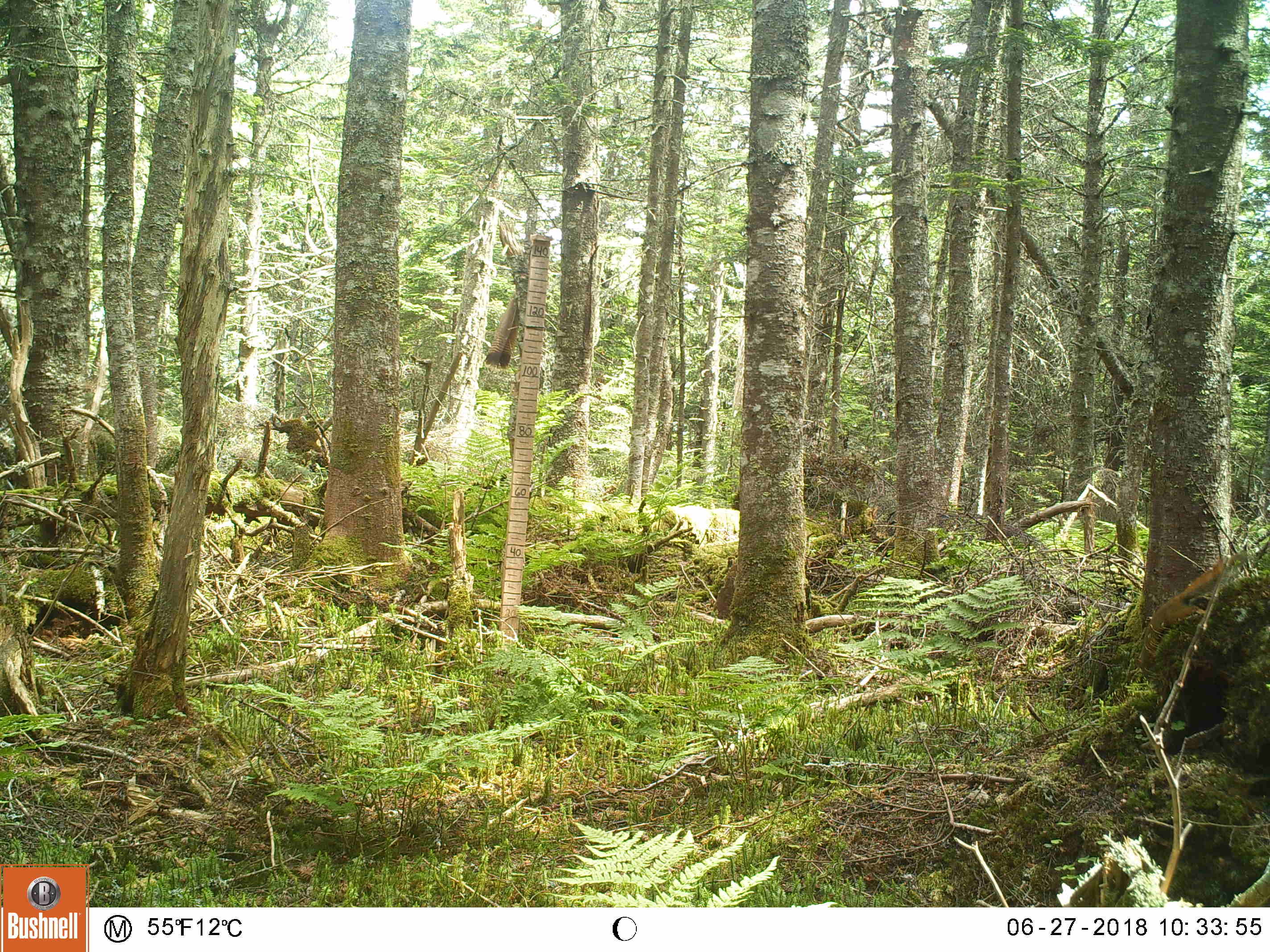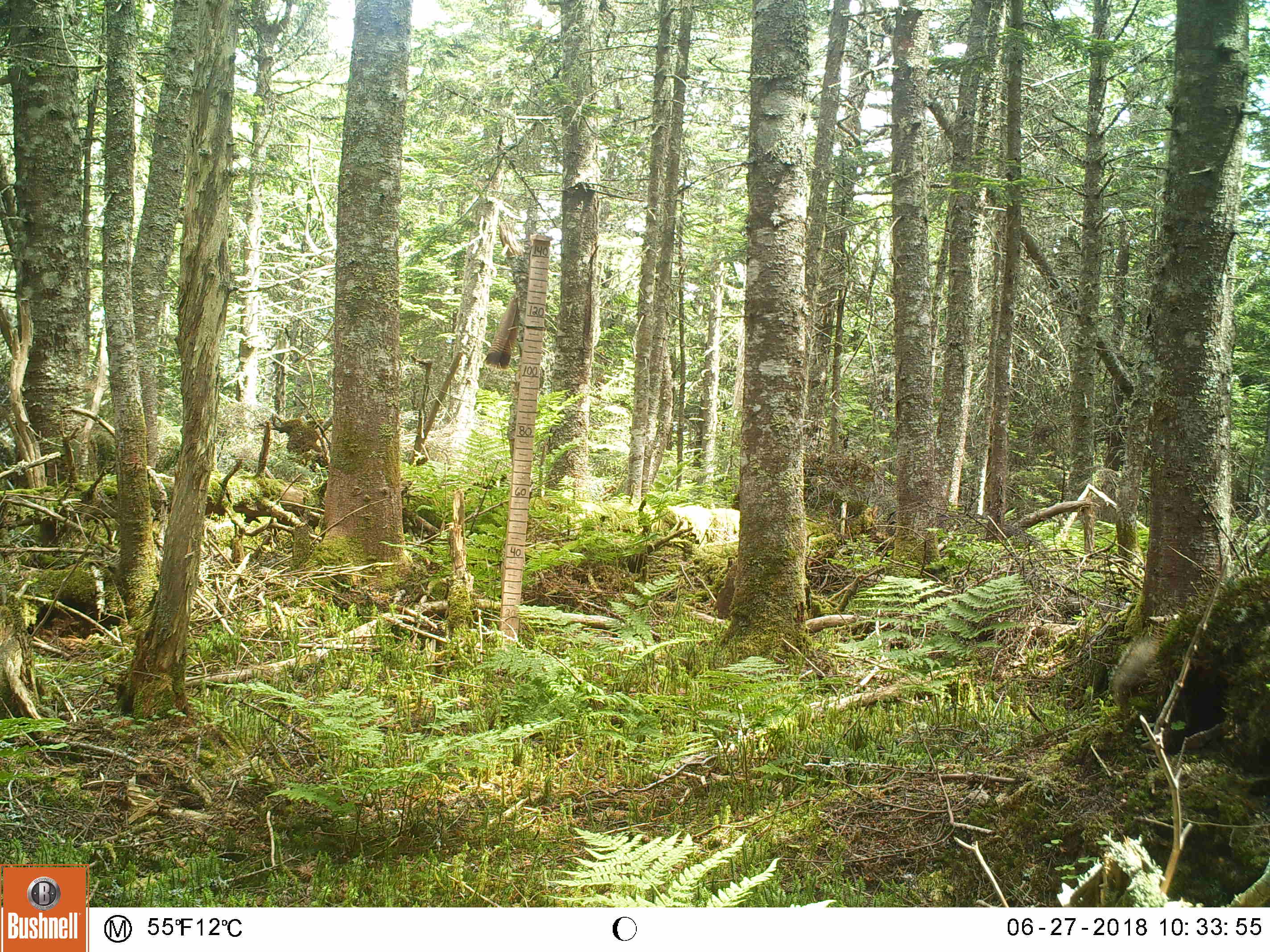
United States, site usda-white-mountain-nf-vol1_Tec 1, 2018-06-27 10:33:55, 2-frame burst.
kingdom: Animalia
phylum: Chordata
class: Mammalia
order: Rodentia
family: Sciuridae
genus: Tamiasciurus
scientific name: Tamiasciurus hudsonicus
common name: red squirrel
Red squirrel (Tamiasciurus hudsonicus).